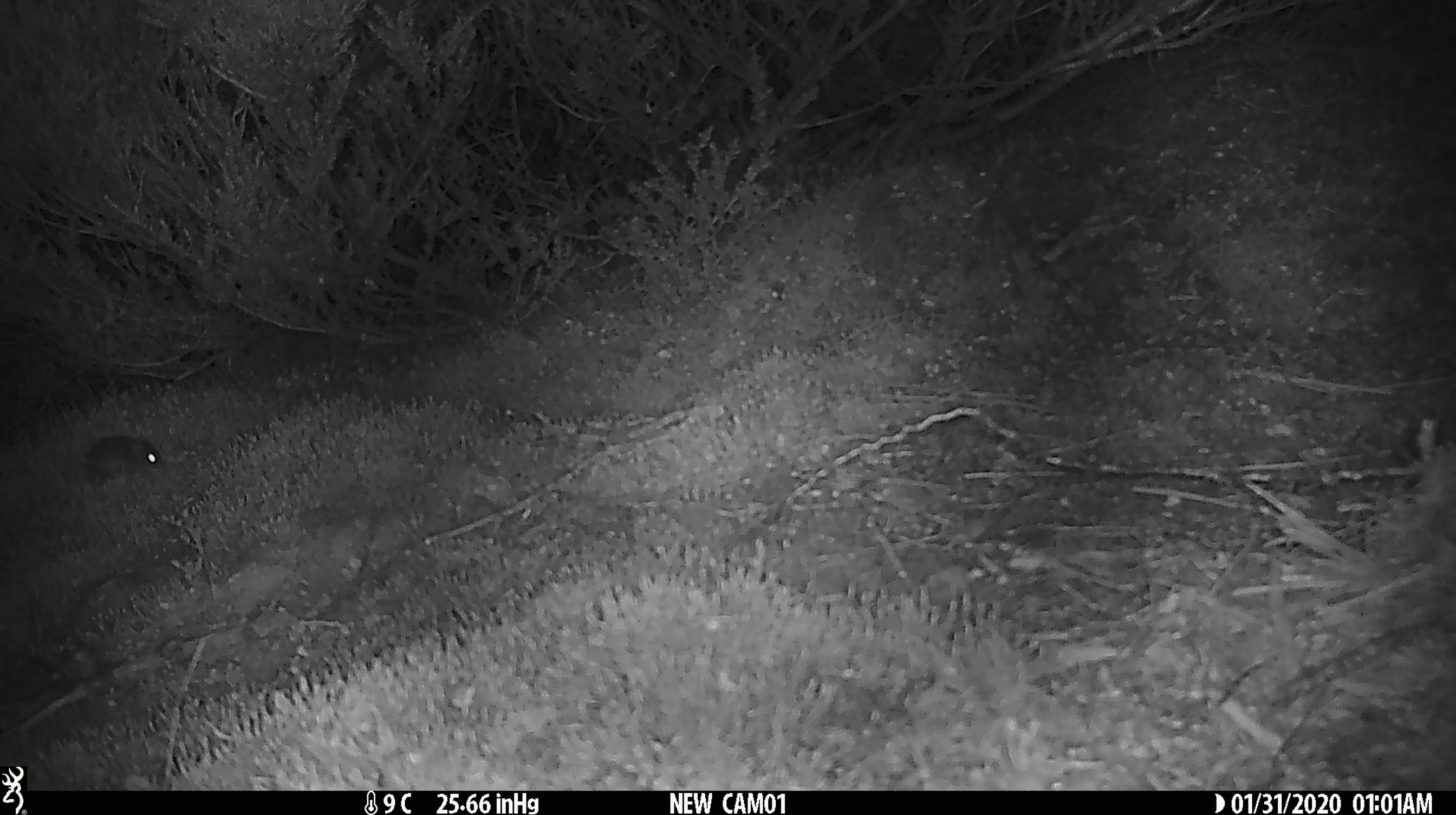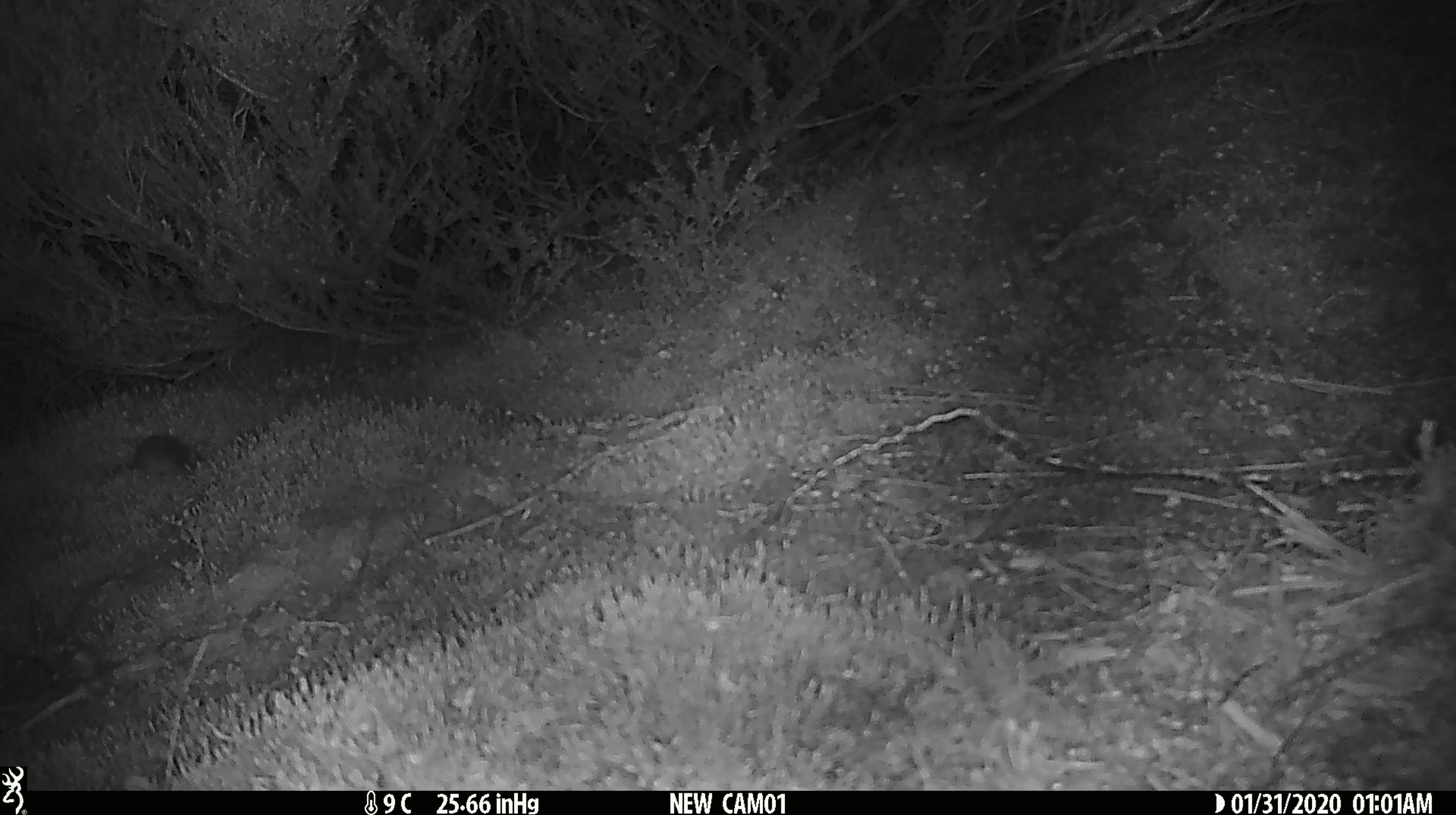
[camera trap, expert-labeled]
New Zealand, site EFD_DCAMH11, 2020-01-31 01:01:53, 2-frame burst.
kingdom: Animalia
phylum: Chordata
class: Mammalia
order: Rodentia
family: Muridae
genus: Mus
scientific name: Mus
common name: mouse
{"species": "mouse (Mus)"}